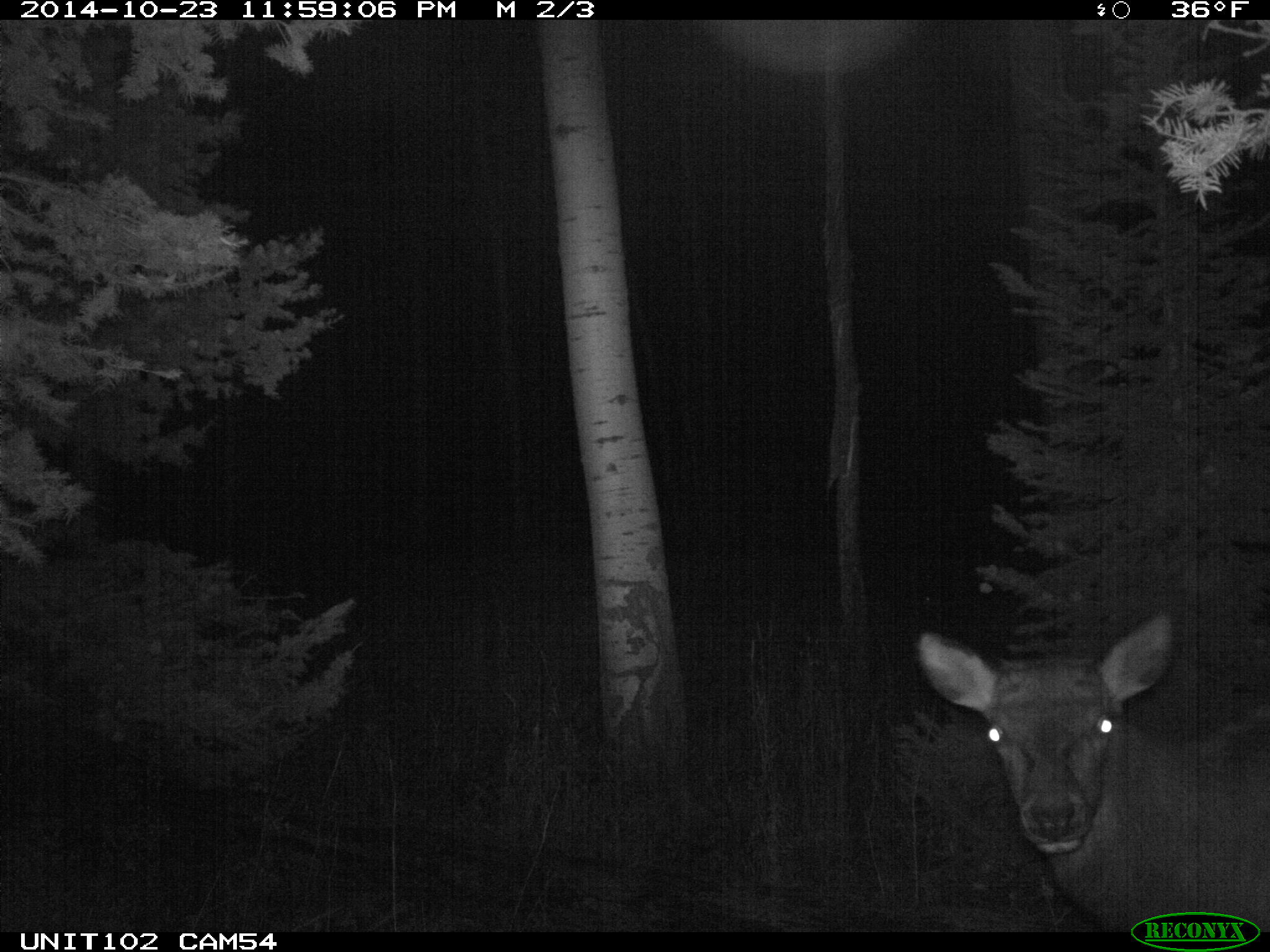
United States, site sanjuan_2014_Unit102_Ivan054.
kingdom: Animalia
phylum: Chordata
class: Mammalia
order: Artiodactyla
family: Cervidae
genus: Cervus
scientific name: Cervus elaphus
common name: red deer